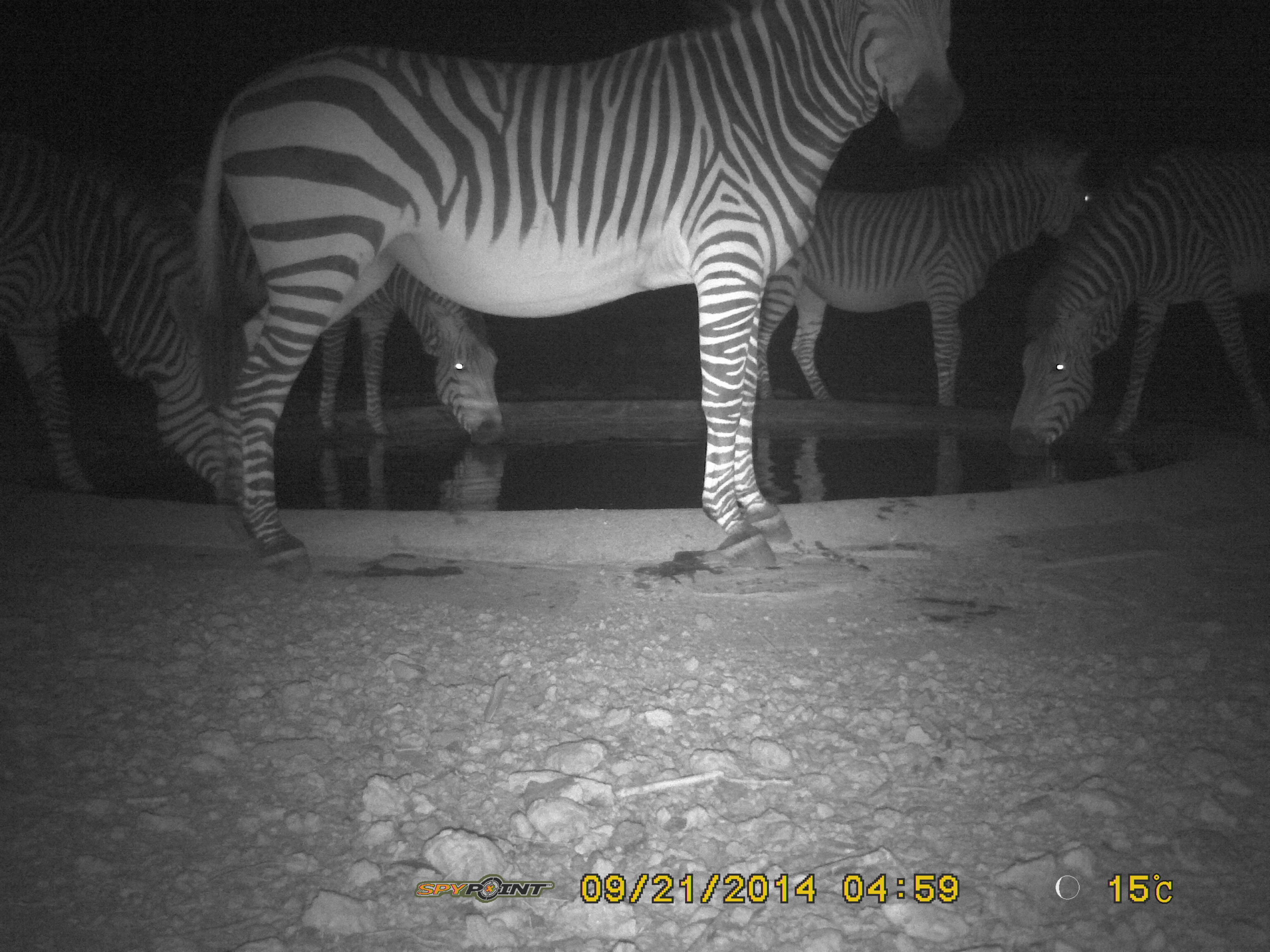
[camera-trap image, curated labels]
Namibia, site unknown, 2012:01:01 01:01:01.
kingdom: Animalia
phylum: Chordata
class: Mammalia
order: Perissodactyla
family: Equidae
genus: Equus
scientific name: Equus zebra hartmannae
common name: hartmann's mountain zebra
Equus zebra hartmannae (hartmann's mountain zebra).